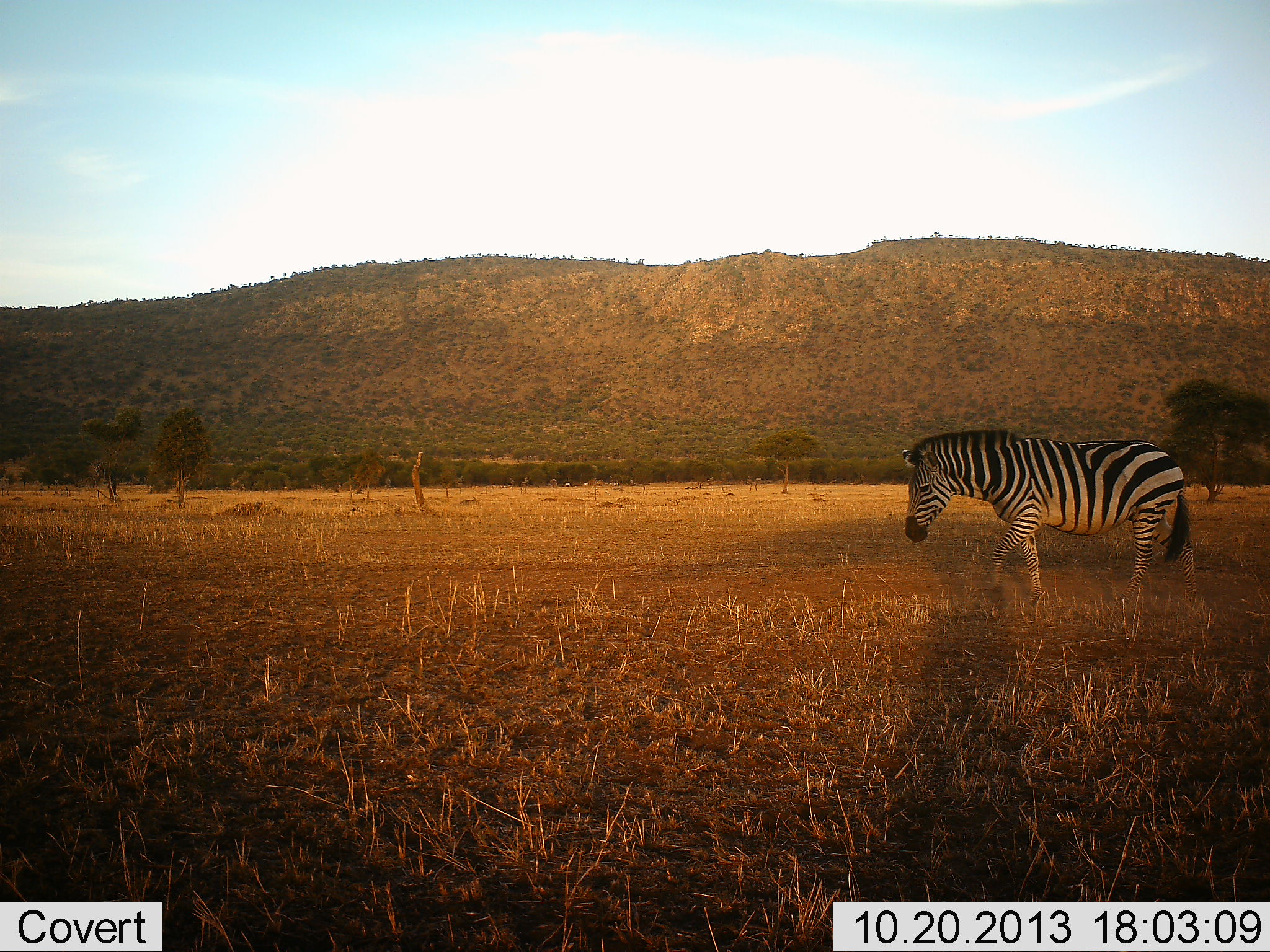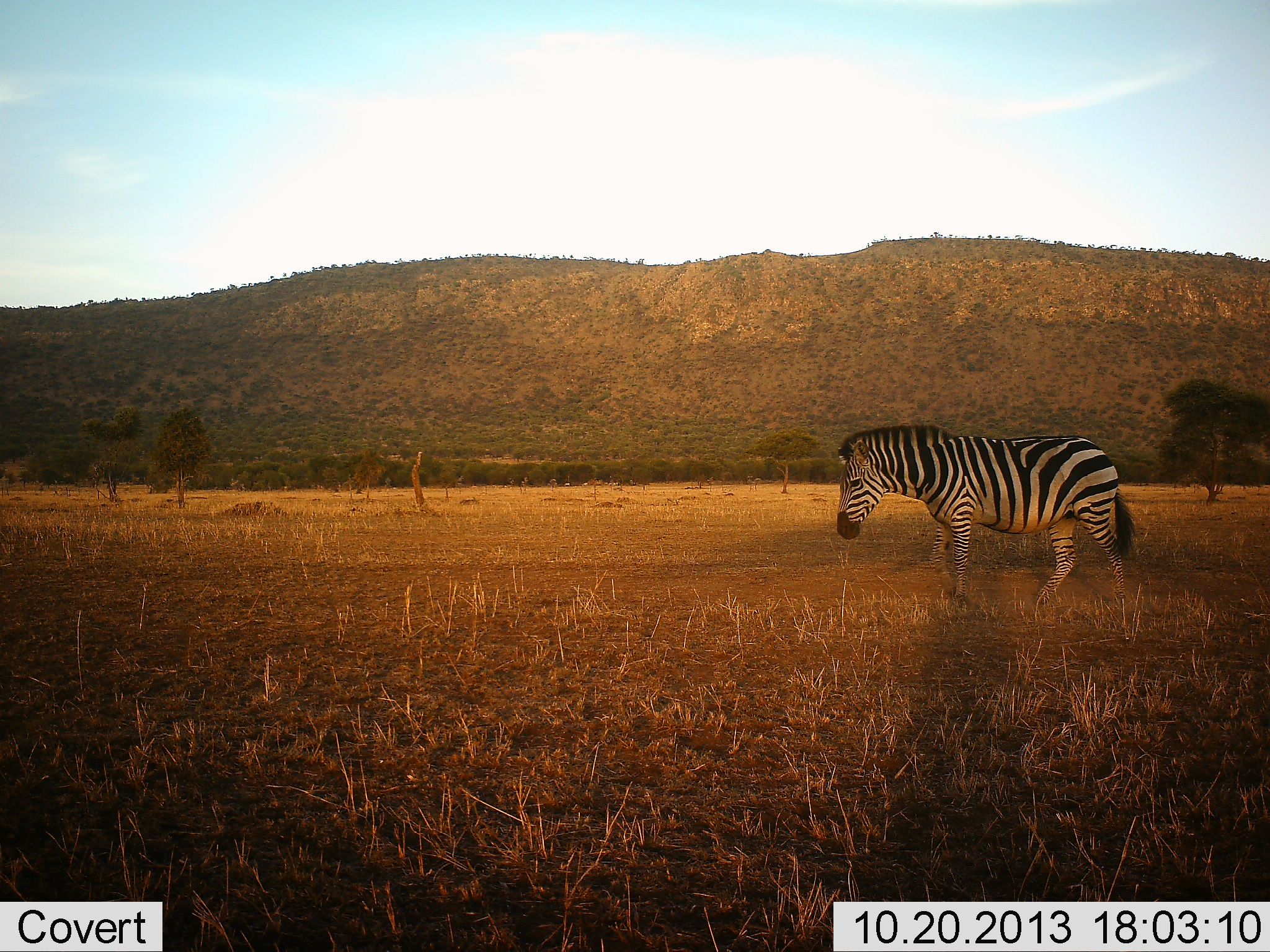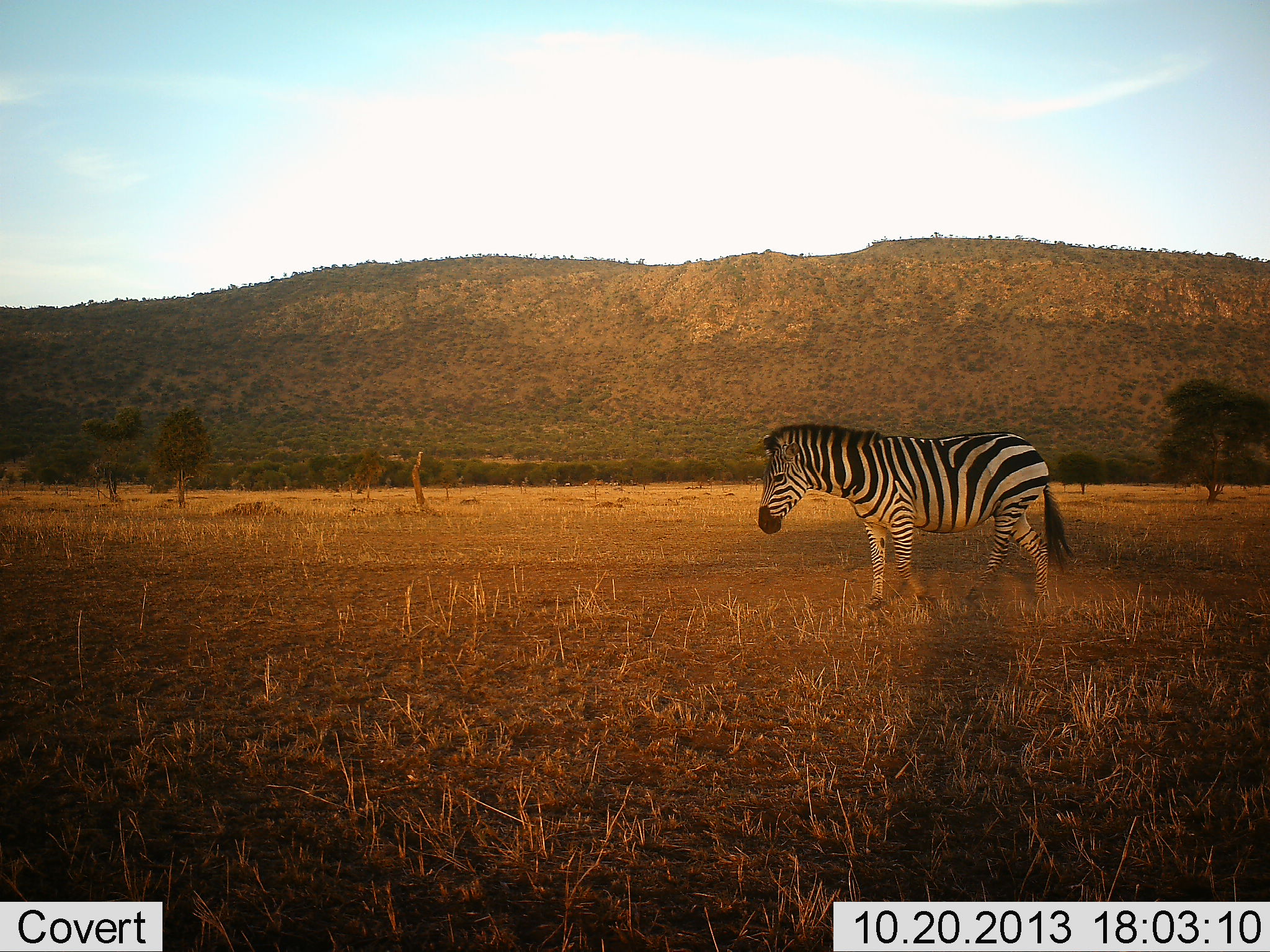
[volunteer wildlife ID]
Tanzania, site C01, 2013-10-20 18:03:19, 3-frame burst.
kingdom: Animalia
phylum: Chordata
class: Mammalia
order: Perissodactyla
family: Equidae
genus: Equus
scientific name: Equus quagga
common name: plains zebra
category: zebra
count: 1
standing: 0%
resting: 0%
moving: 100%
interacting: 0%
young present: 0%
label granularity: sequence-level